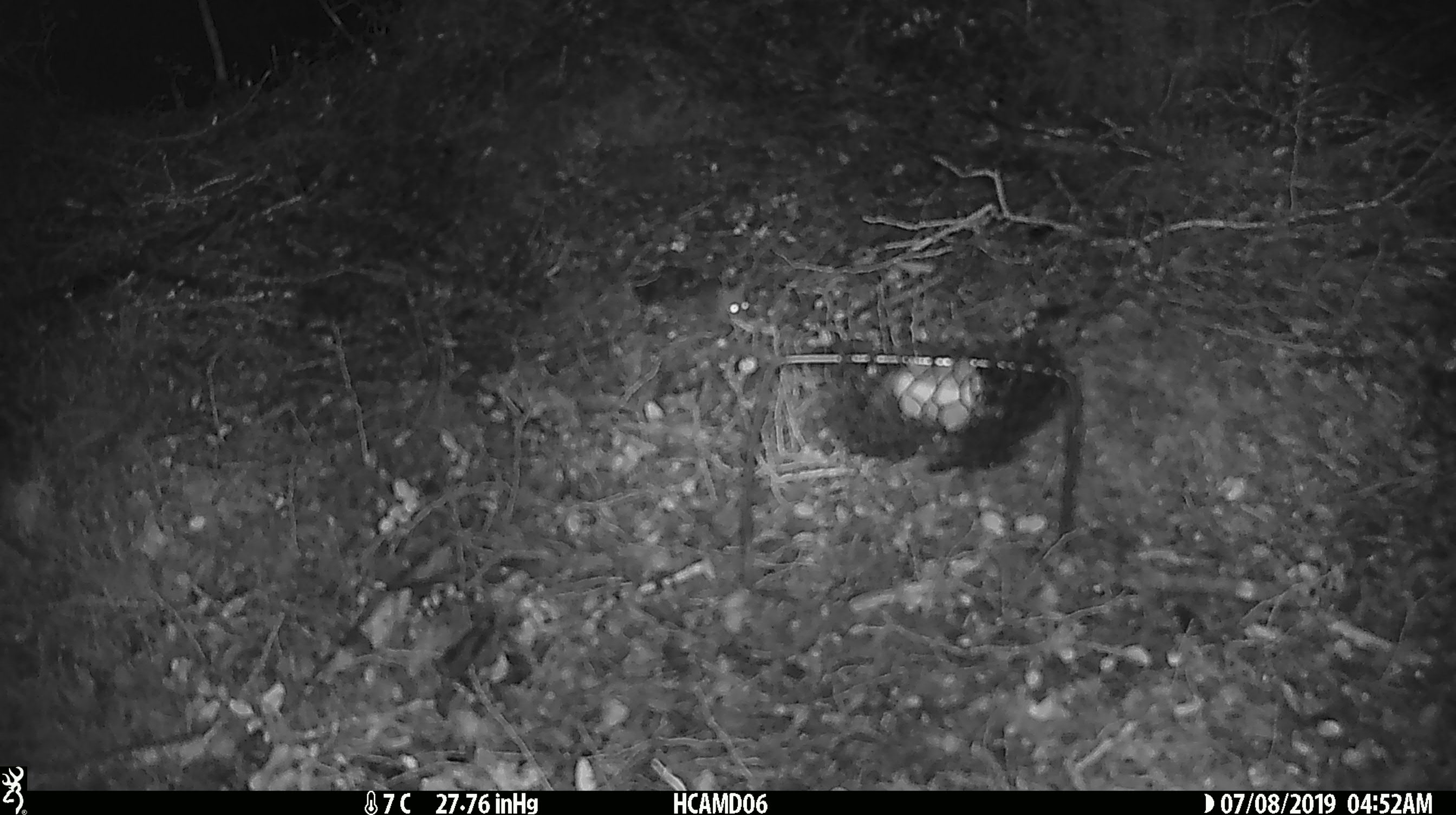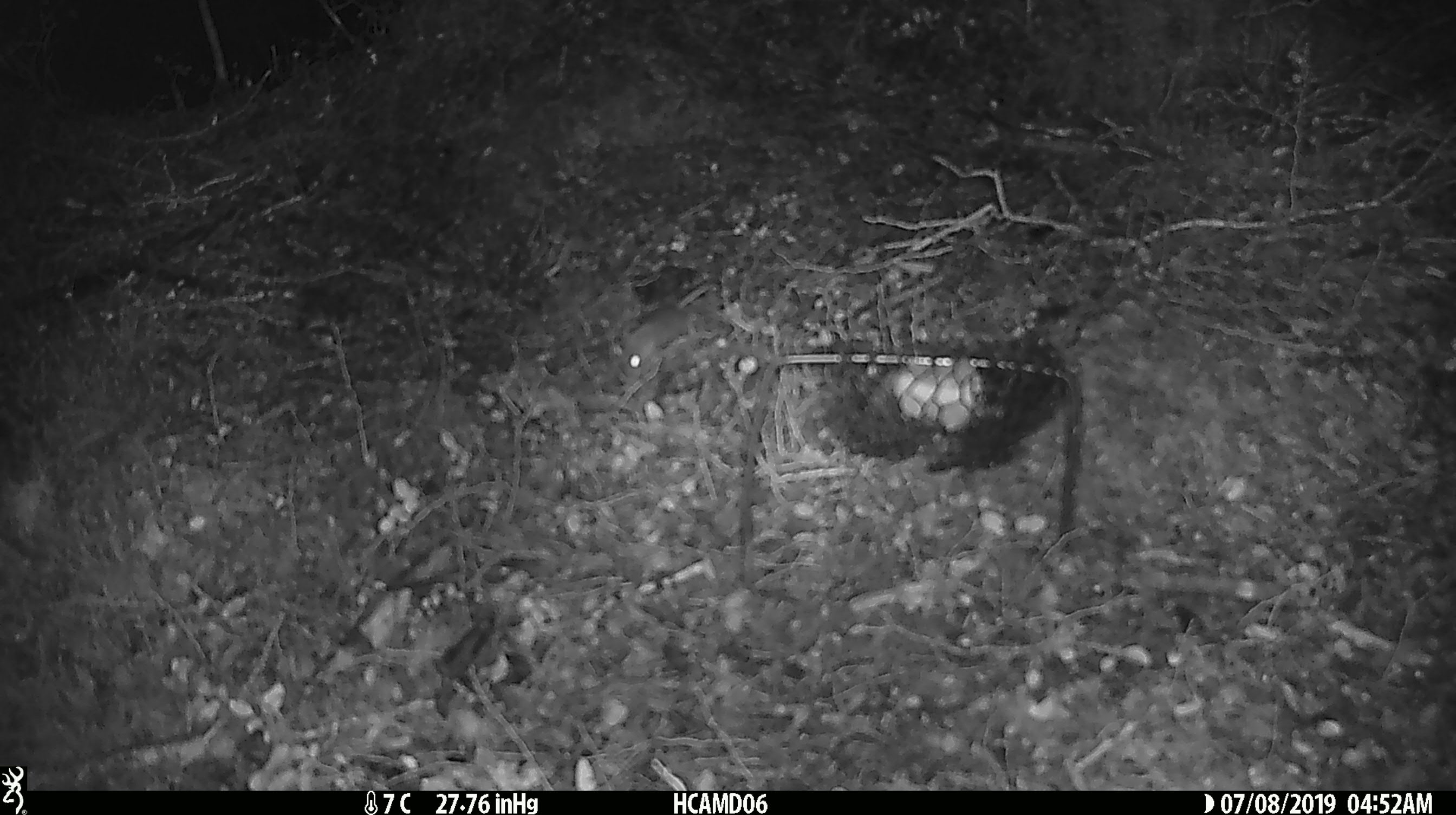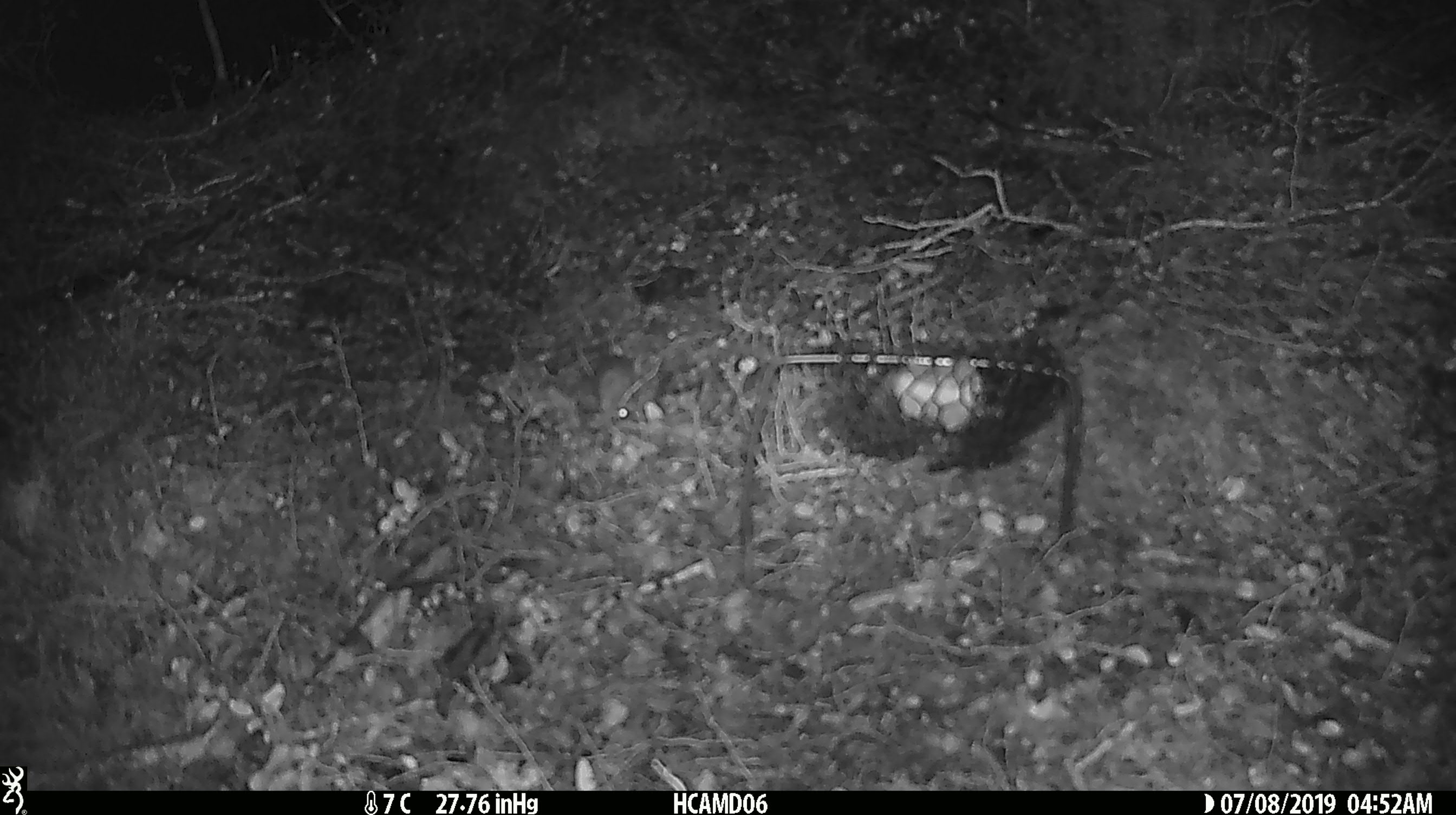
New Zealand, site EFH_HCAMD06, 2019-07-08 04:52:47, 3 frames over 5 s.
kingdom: Animalia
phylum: Chordata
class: Mammalia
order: Rodentia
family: Muridae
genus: Mus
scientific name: Mus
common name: mouse